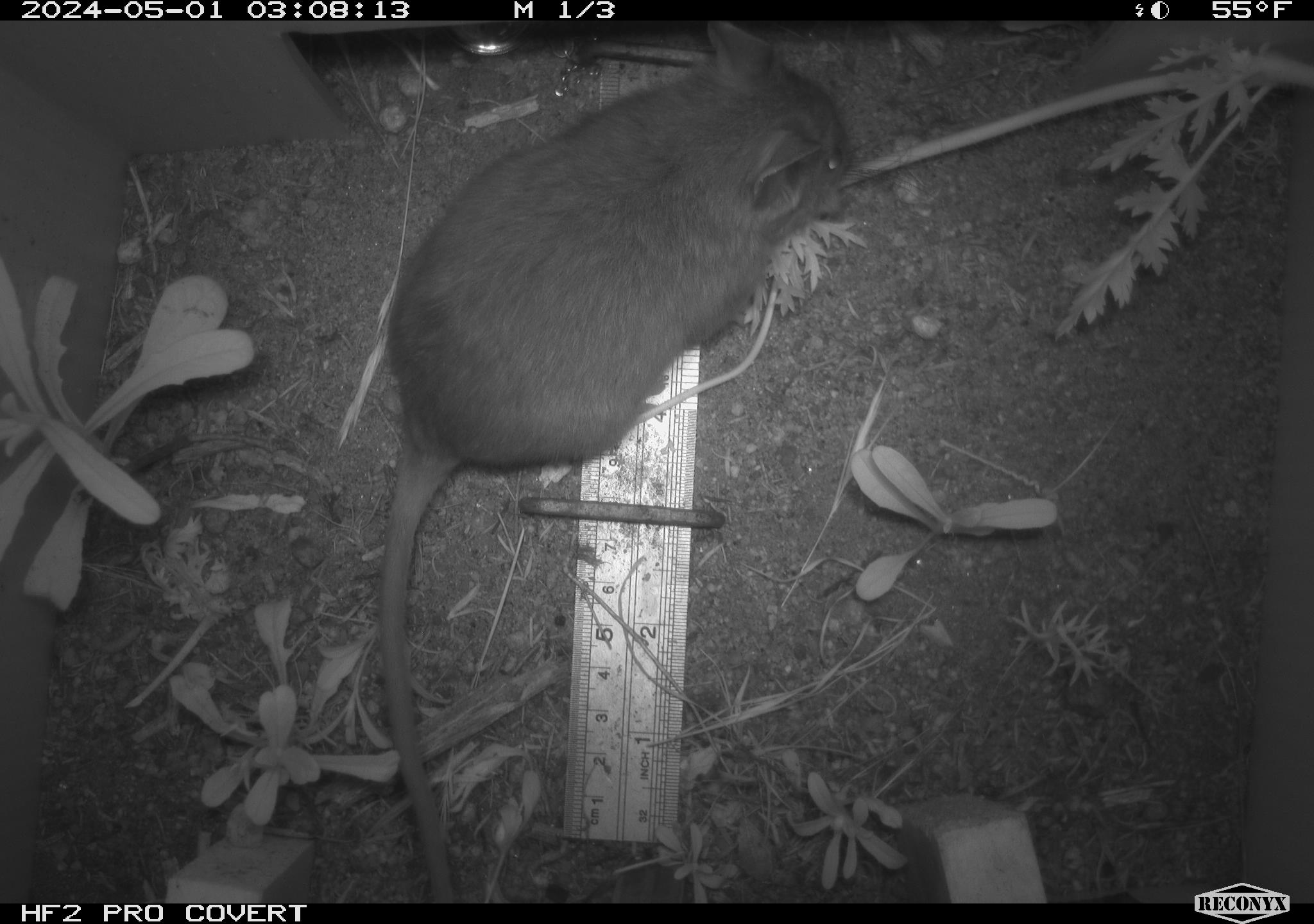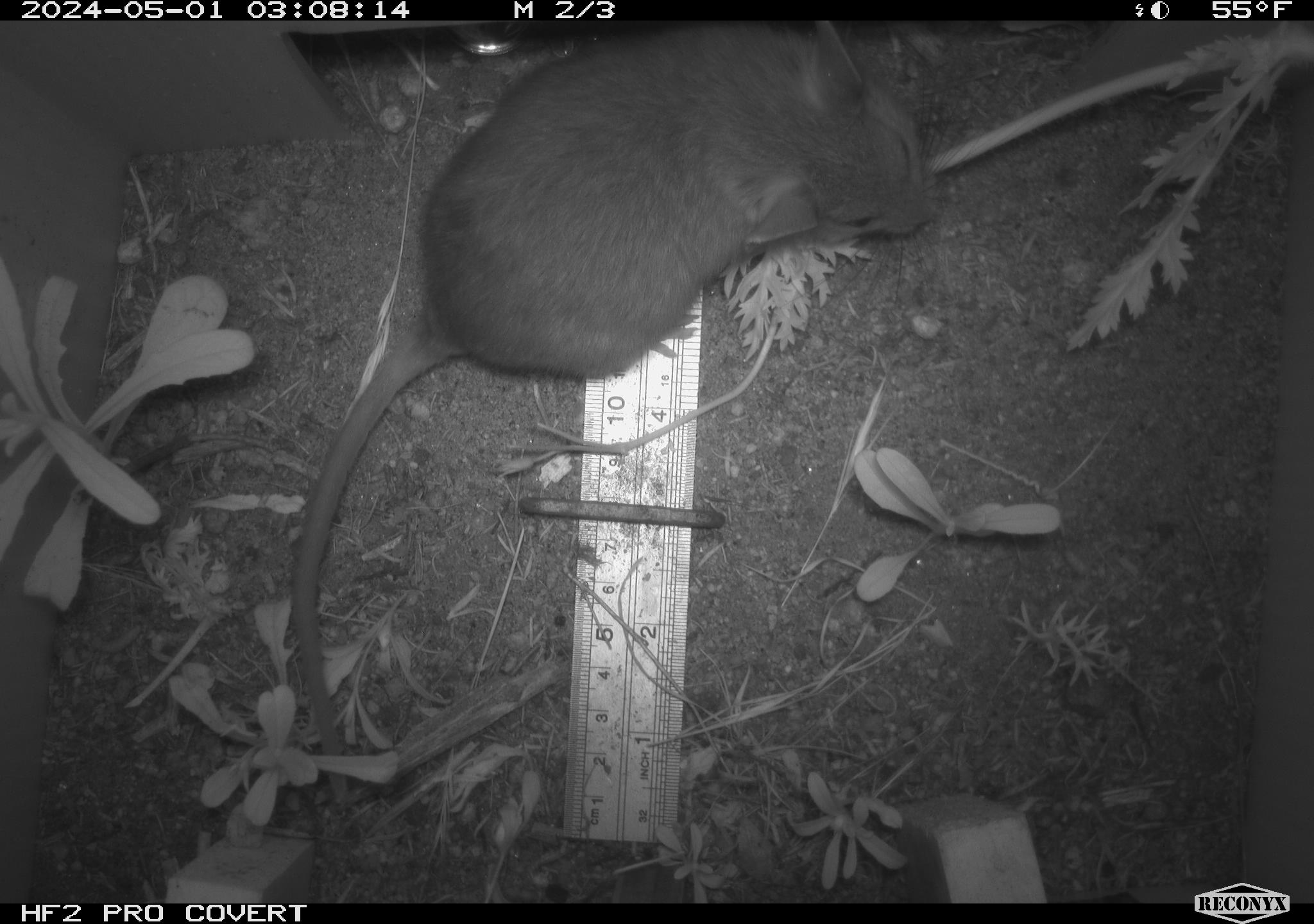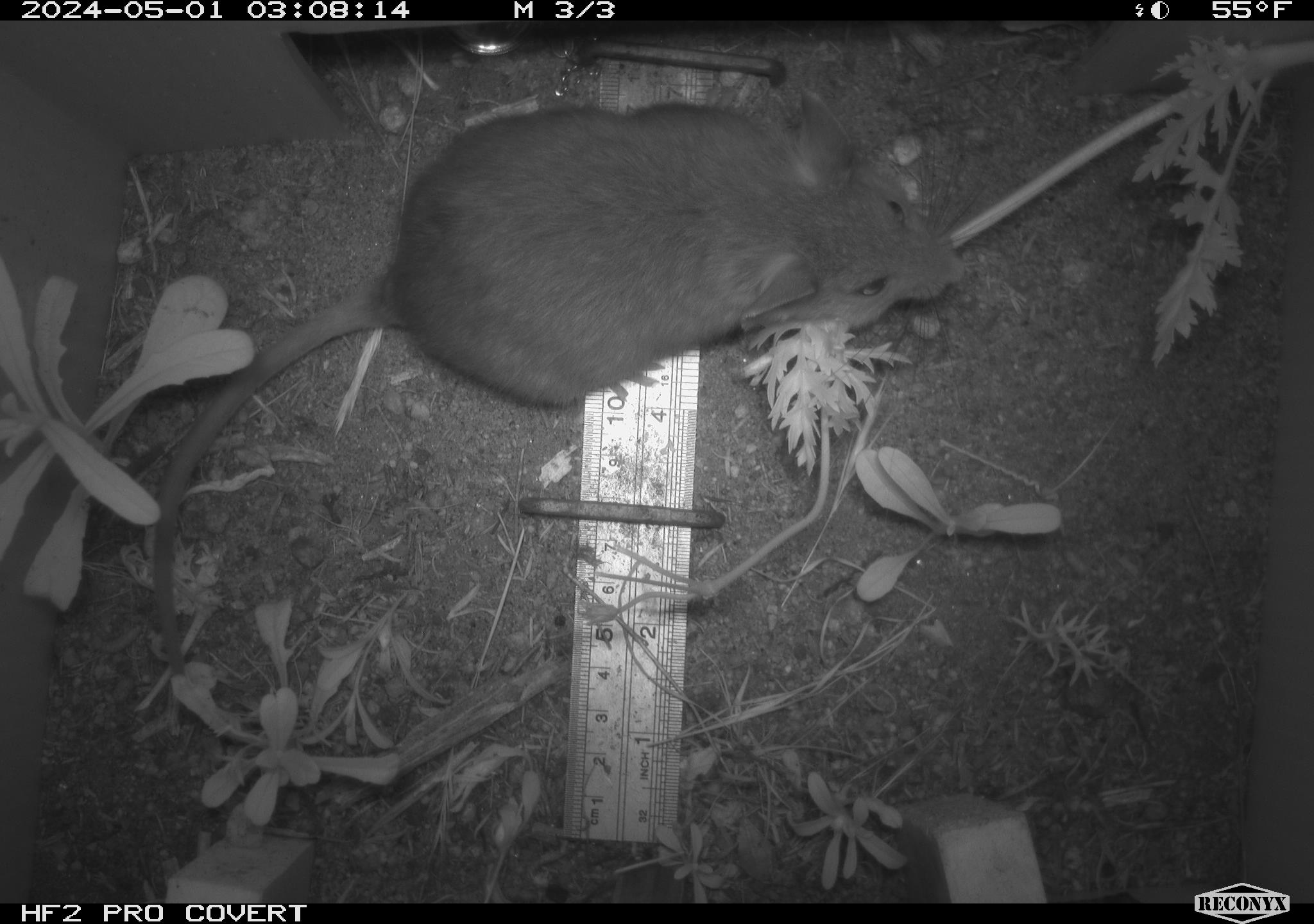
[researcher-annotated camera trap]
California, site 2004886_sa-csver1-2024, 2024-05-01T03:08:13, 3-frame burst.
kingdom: Animalia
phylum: Chordata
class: Mammalia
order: Rodentia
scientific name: Rodentia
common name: rodent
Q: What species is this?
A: Rodent (Rodentia).